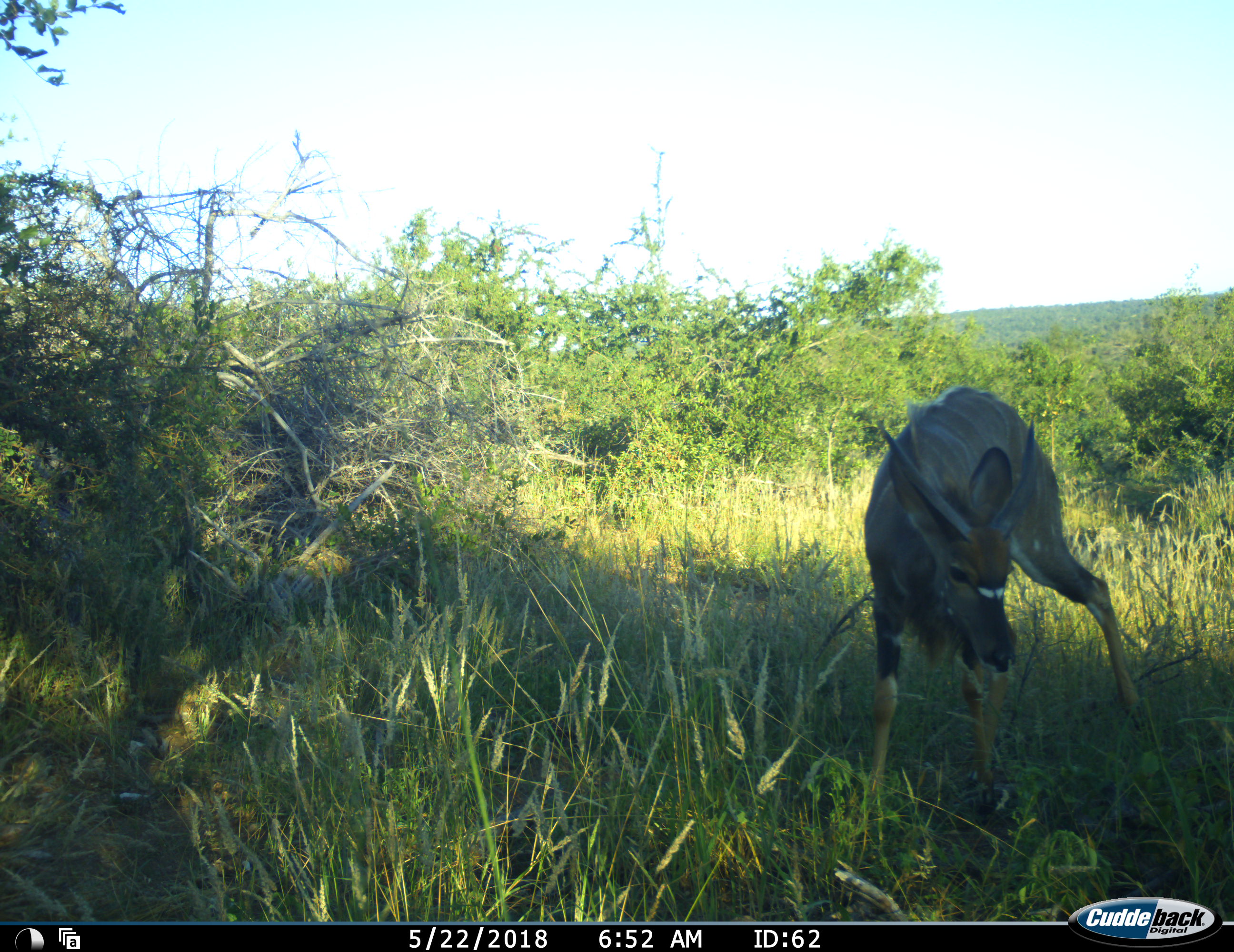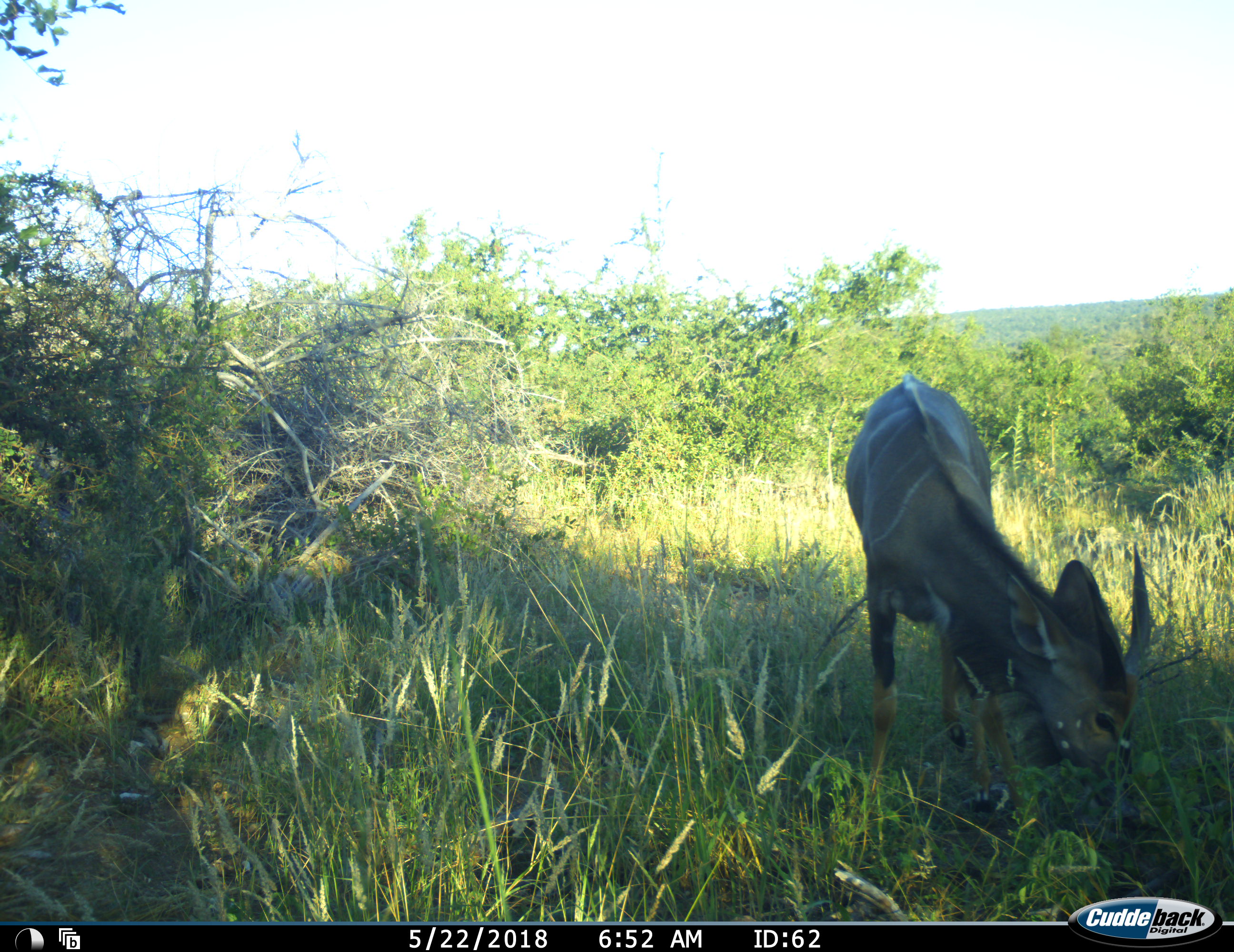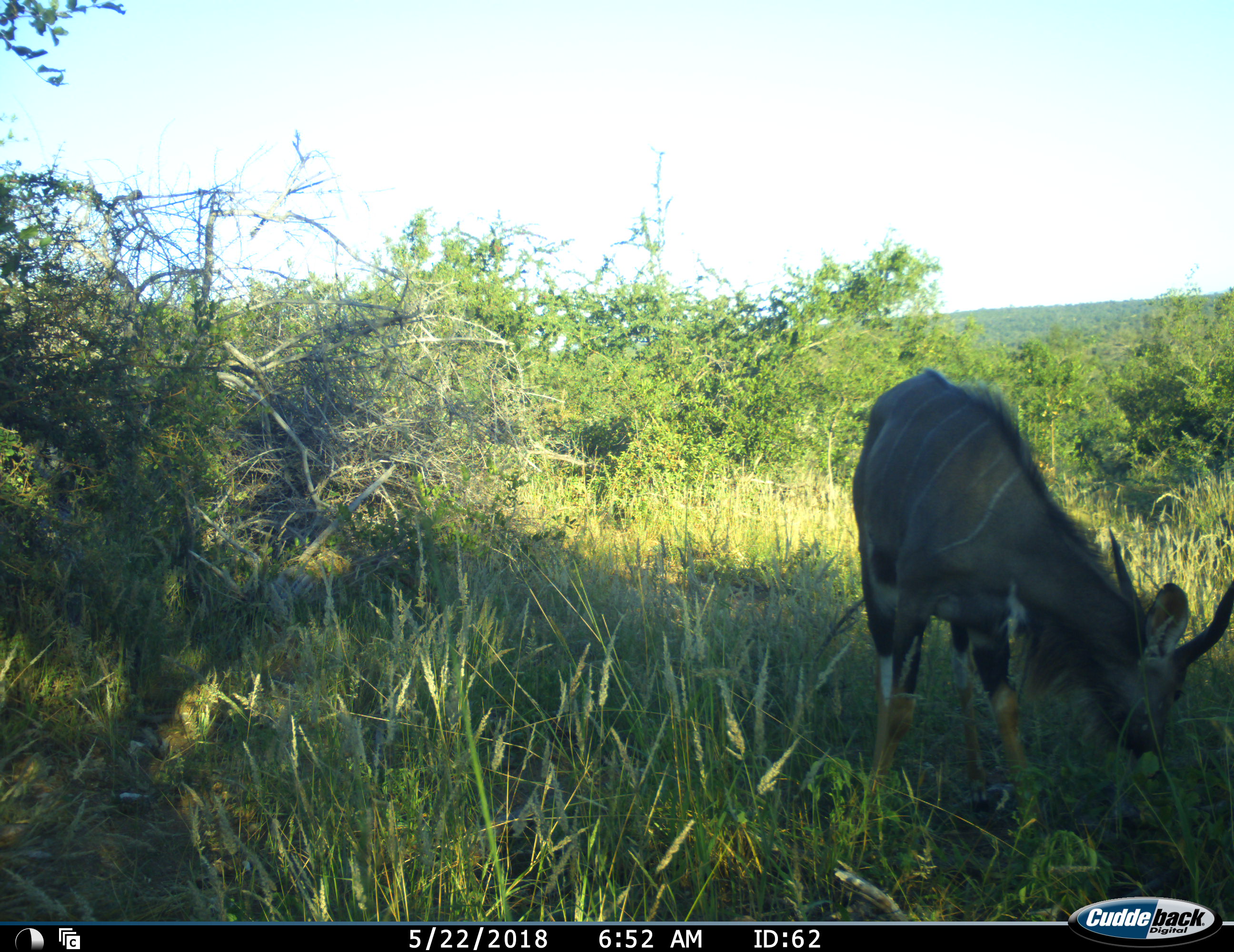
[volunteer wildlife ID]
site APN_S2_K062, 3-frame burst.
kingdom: Animalia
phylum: Chordata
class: Mammalia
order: Artiodactyla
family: Bovidae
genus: Tragelaphus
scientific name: Tragelaphus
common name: kudu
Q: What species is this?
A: Kudu (Tragelaphus).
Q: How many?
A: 1.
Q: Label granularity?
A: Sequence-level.